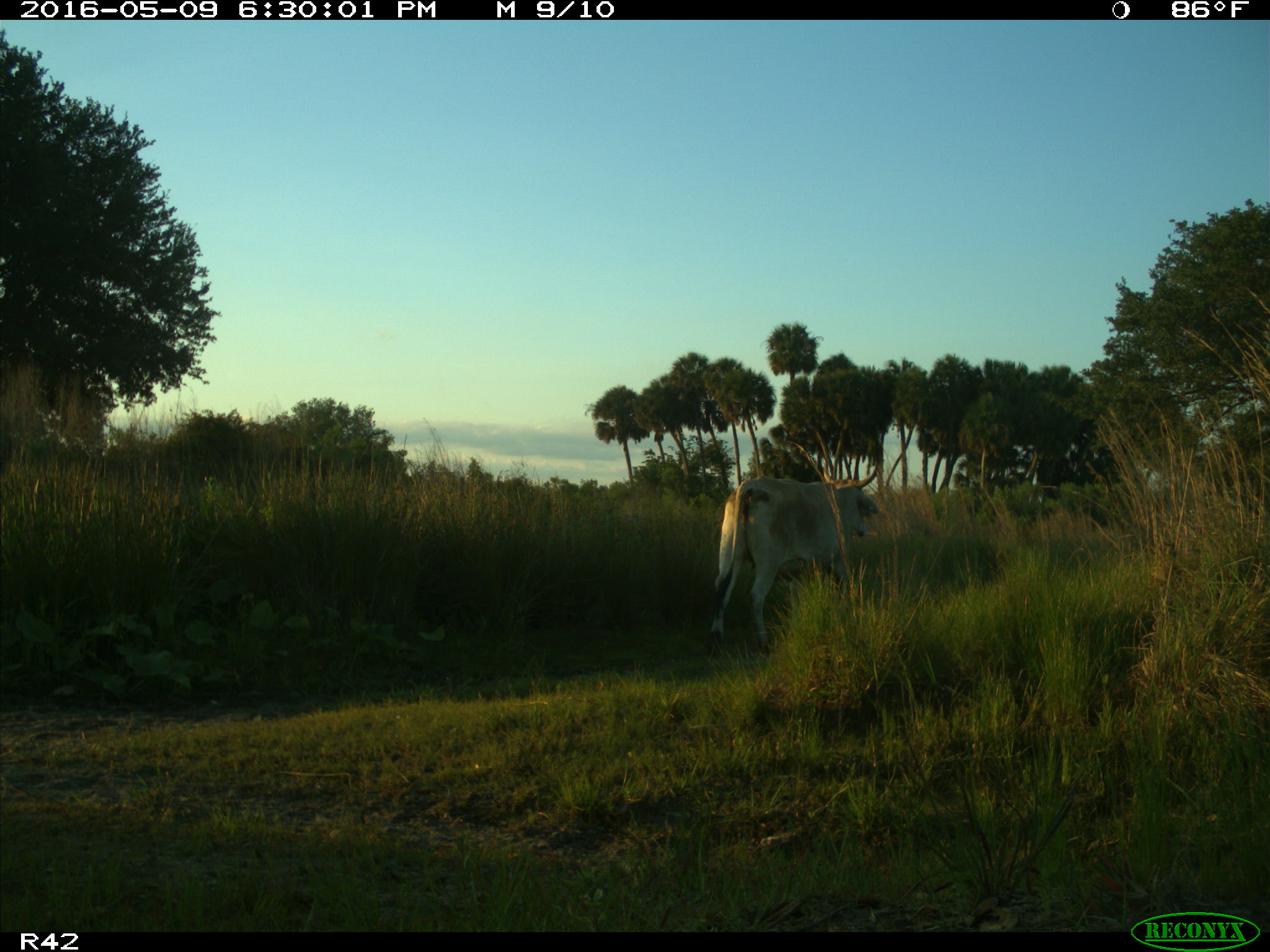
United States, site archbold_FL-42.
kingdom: Animalia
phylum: Chordata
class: Mammalia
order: Artiodactyla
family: Bovidae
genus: Bos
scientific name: Bos taurus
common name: domestic cow